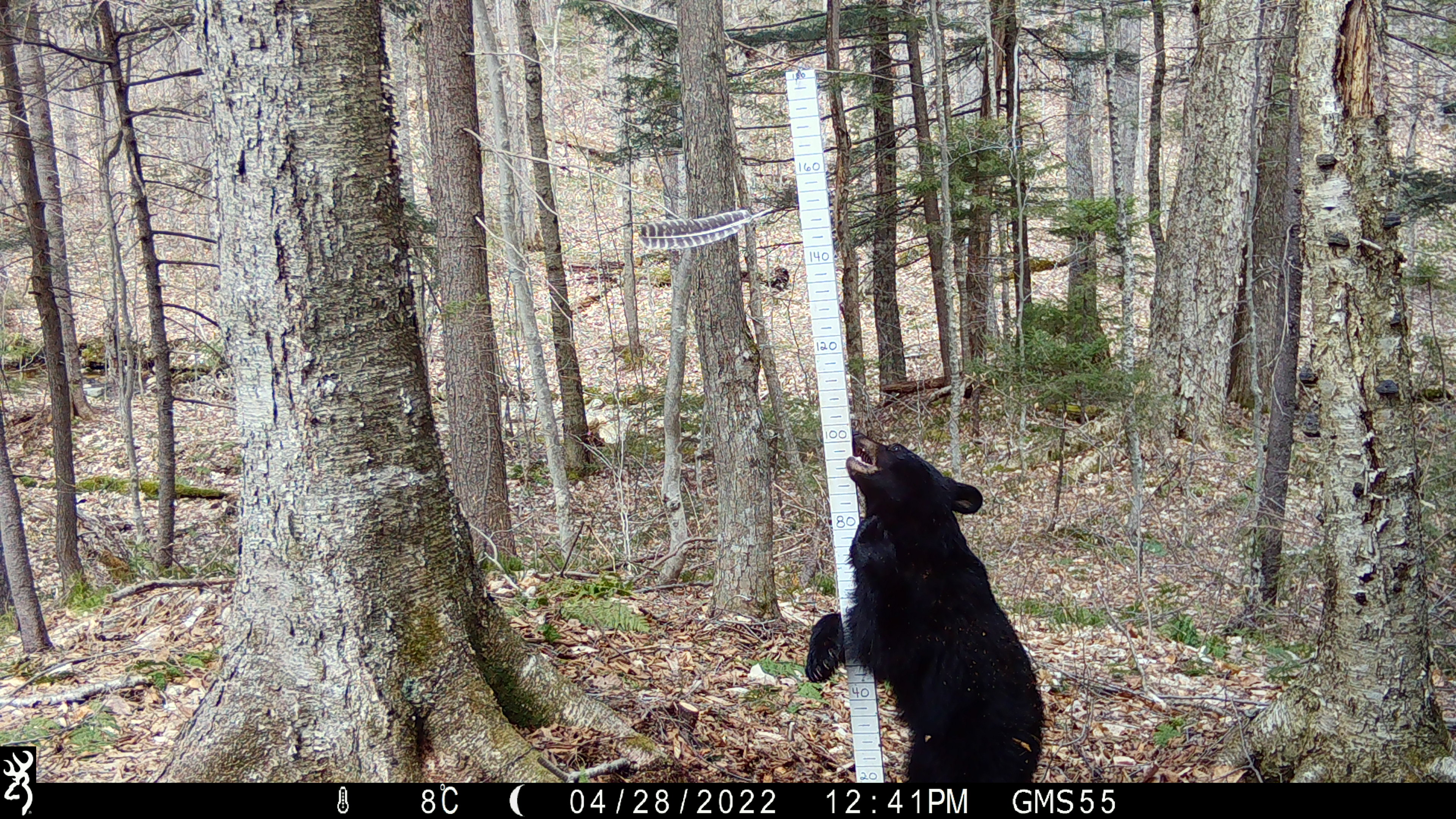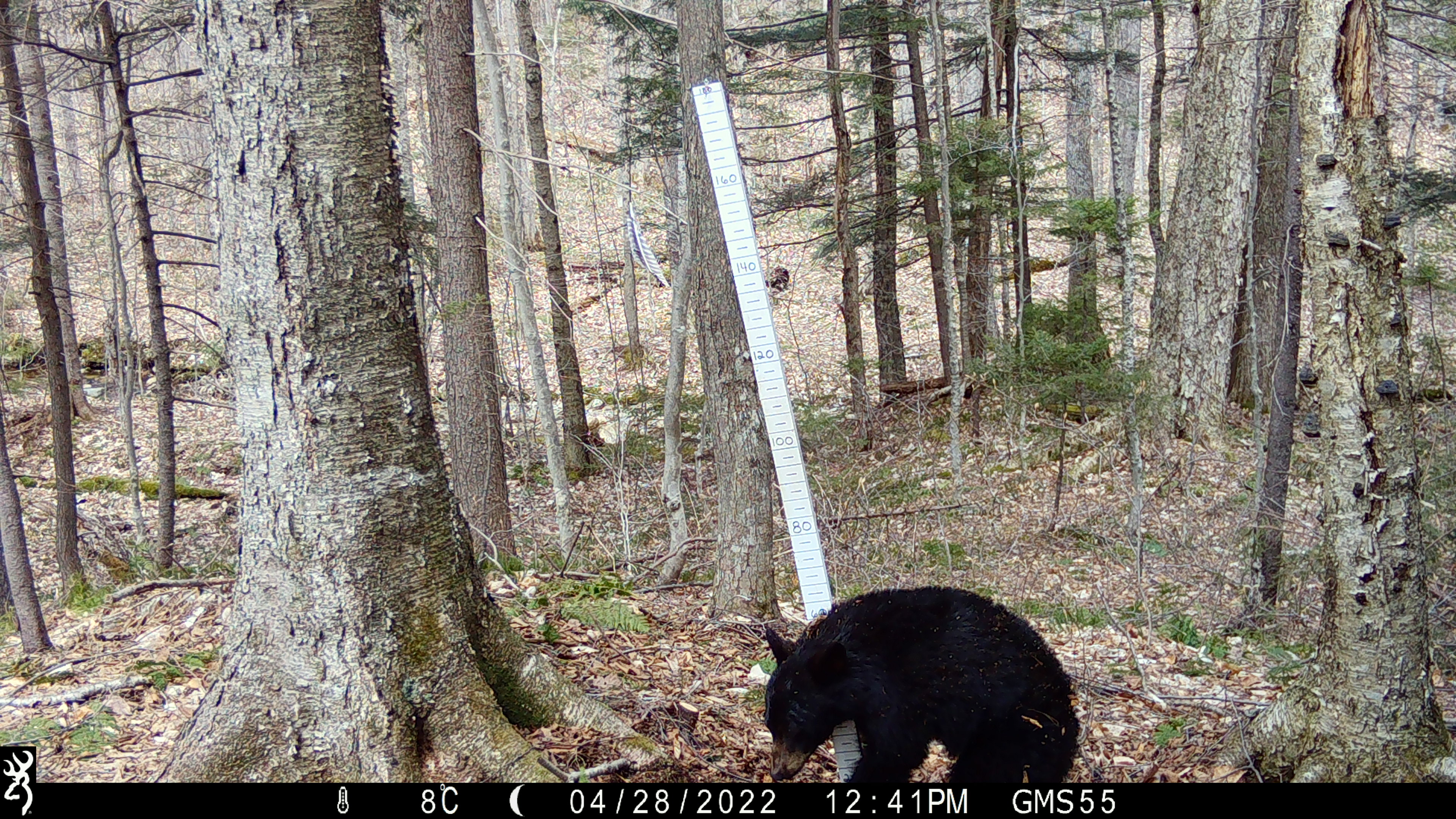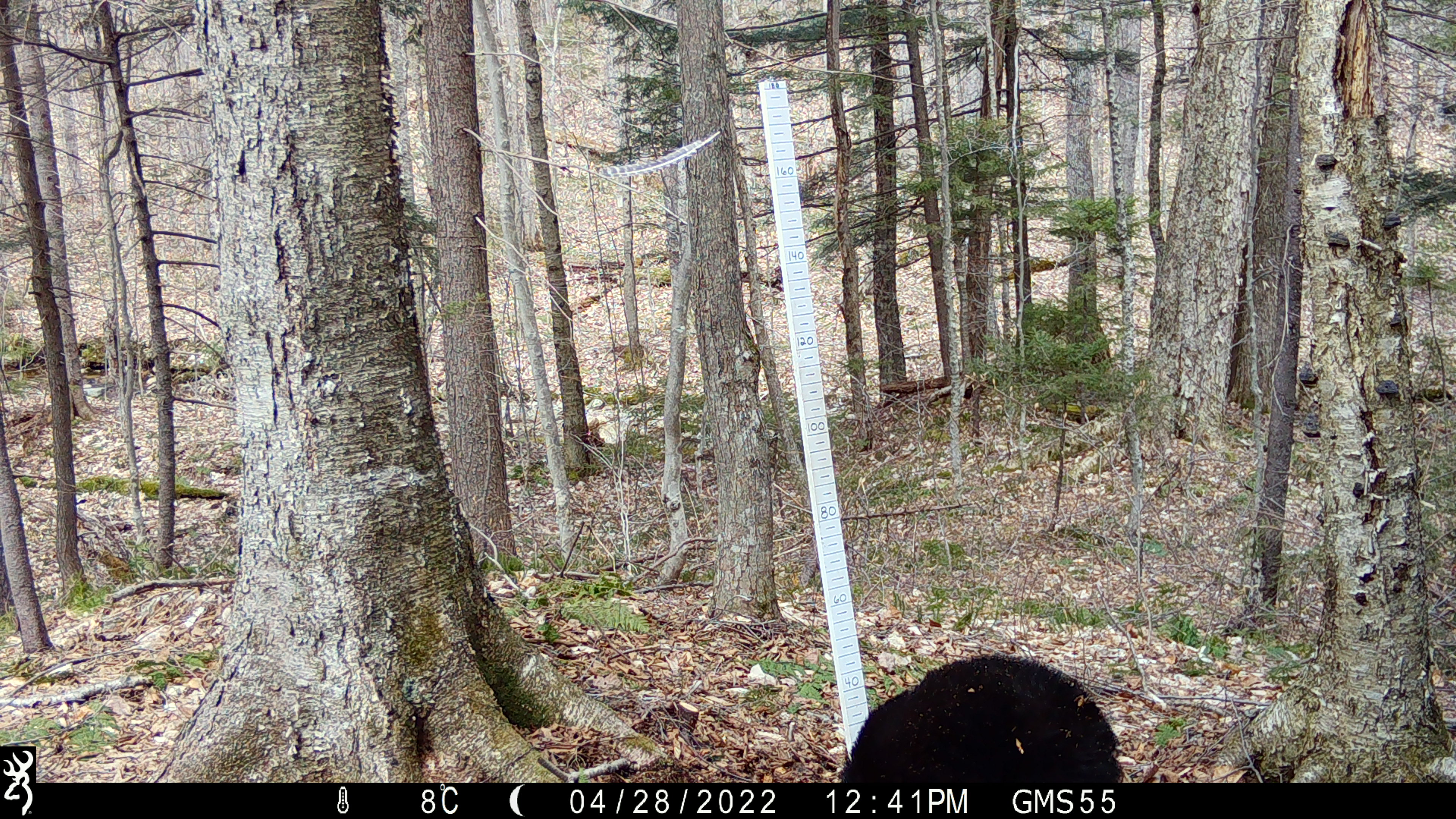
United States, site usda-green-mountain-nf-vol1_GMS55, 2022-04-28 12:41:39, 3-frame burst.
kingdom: Animalia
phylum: Chordata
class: Mammalia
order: Carnivora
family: Ursidae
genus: Ursus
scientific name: Ursus americanus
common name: black bear